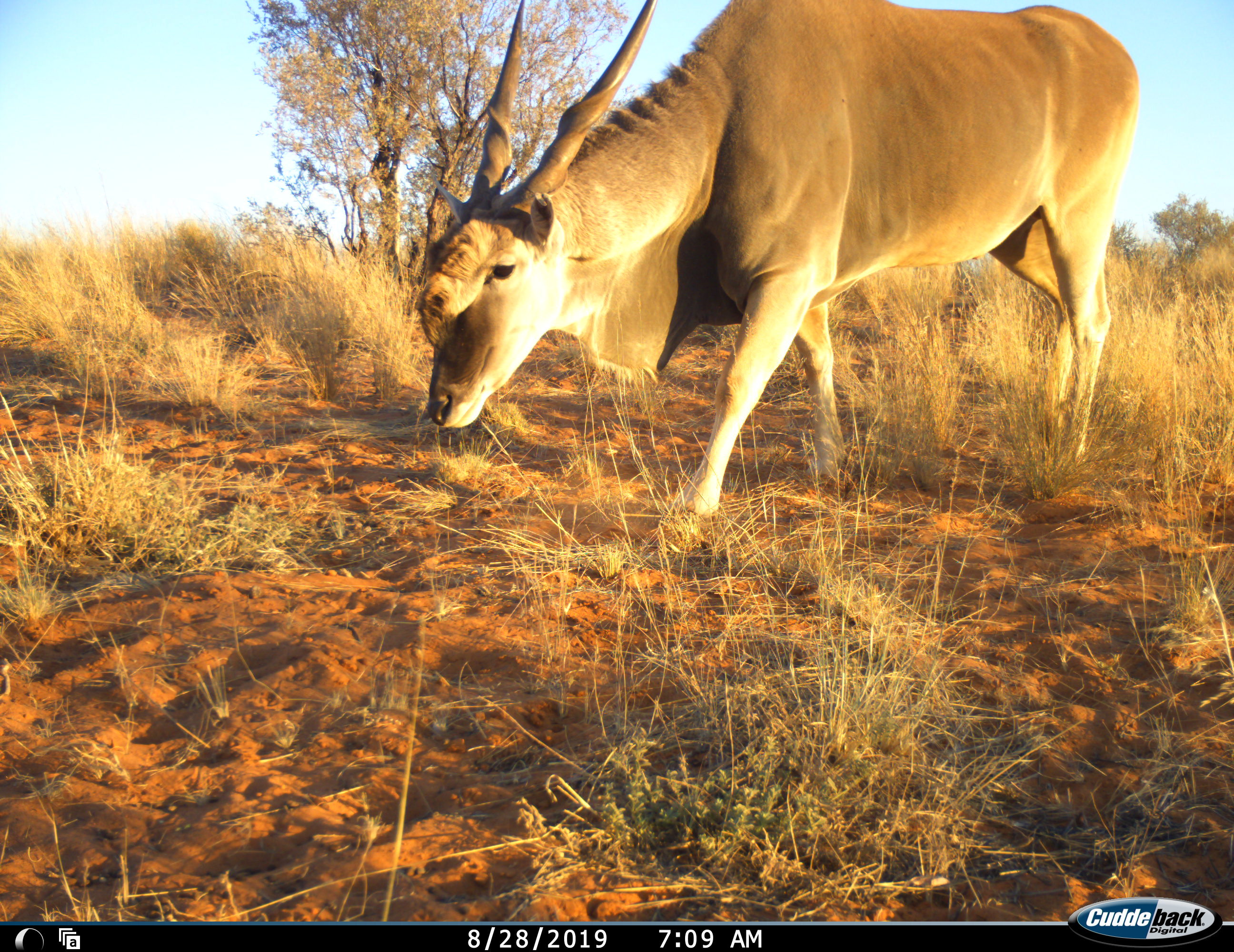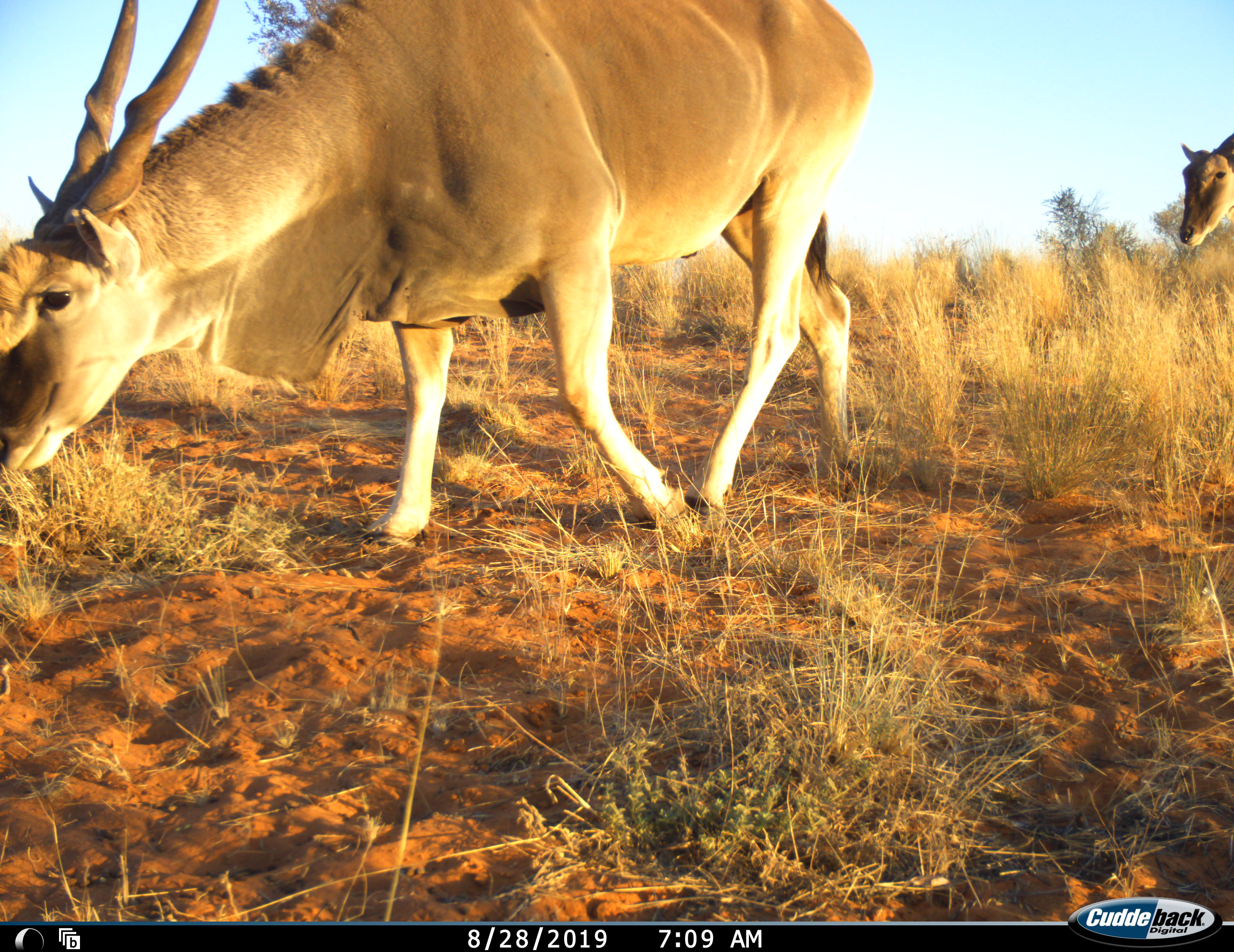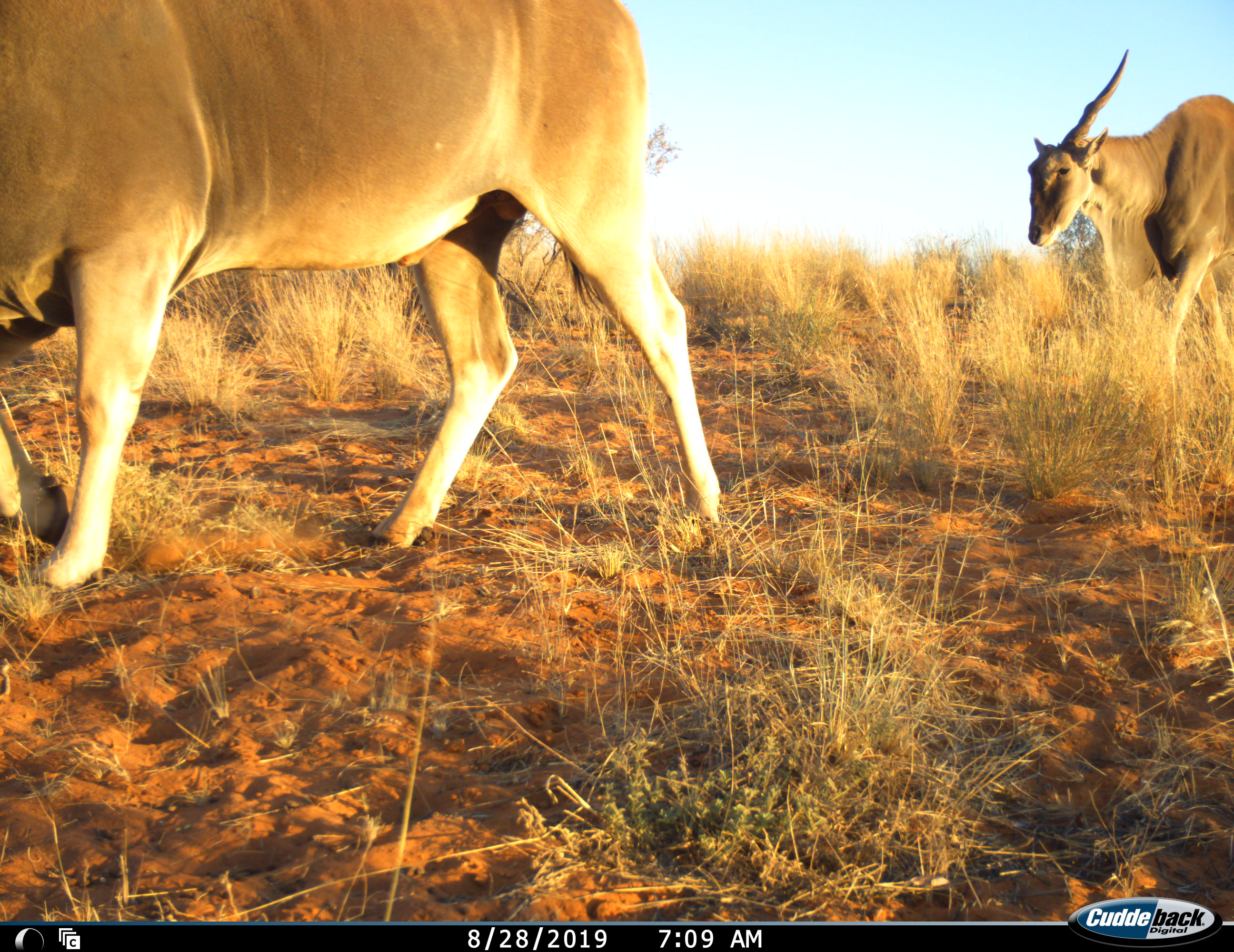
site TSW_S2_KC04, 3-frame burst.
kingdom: Animalia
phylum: Chordata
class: Mammalia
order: Artiodactyla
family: Bovidae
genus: Tragelaphus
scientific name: Tragelaphus oryx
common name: eland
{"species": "eland (Tragelaphus oryx)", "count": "2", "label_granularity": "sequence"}